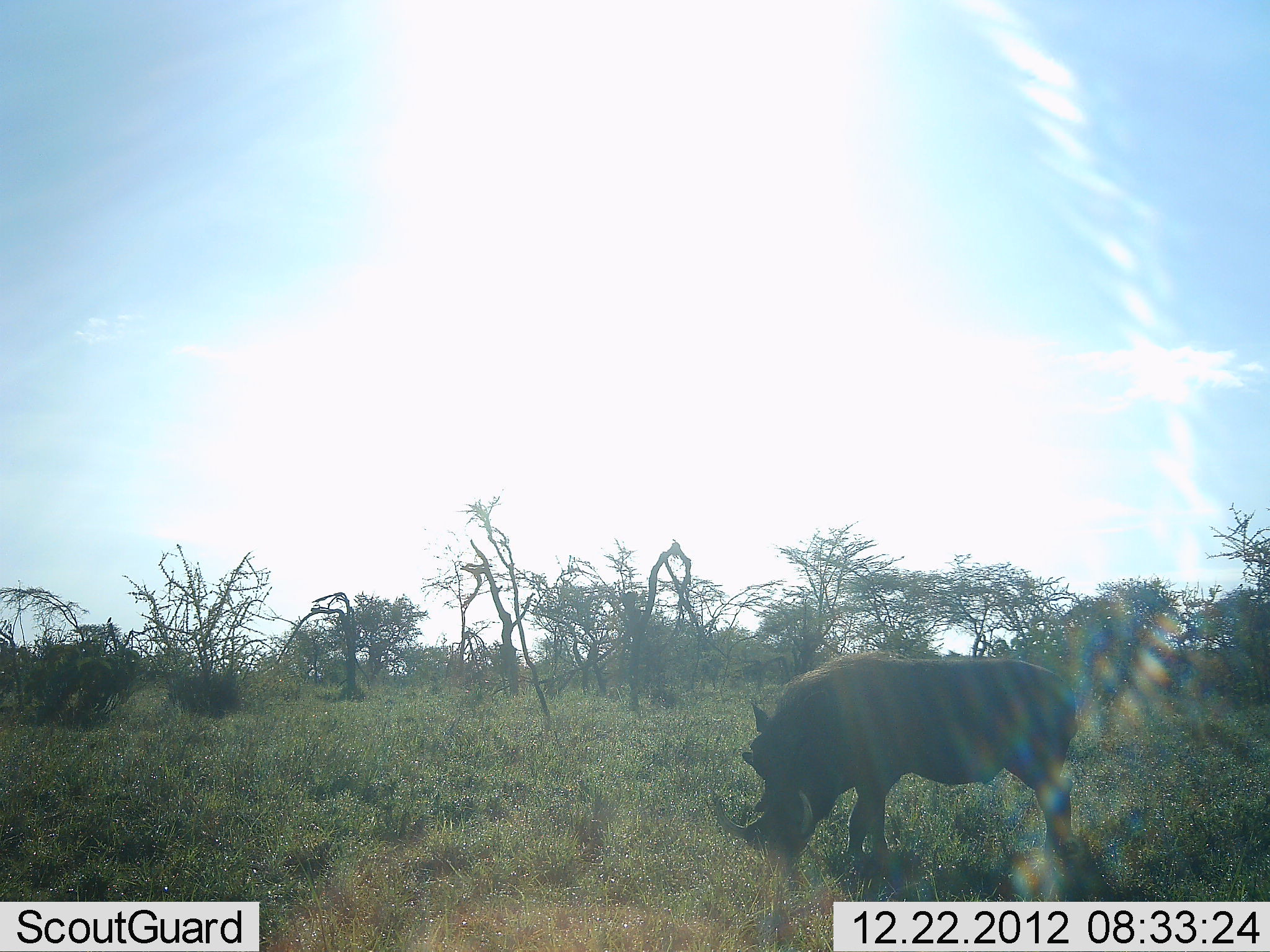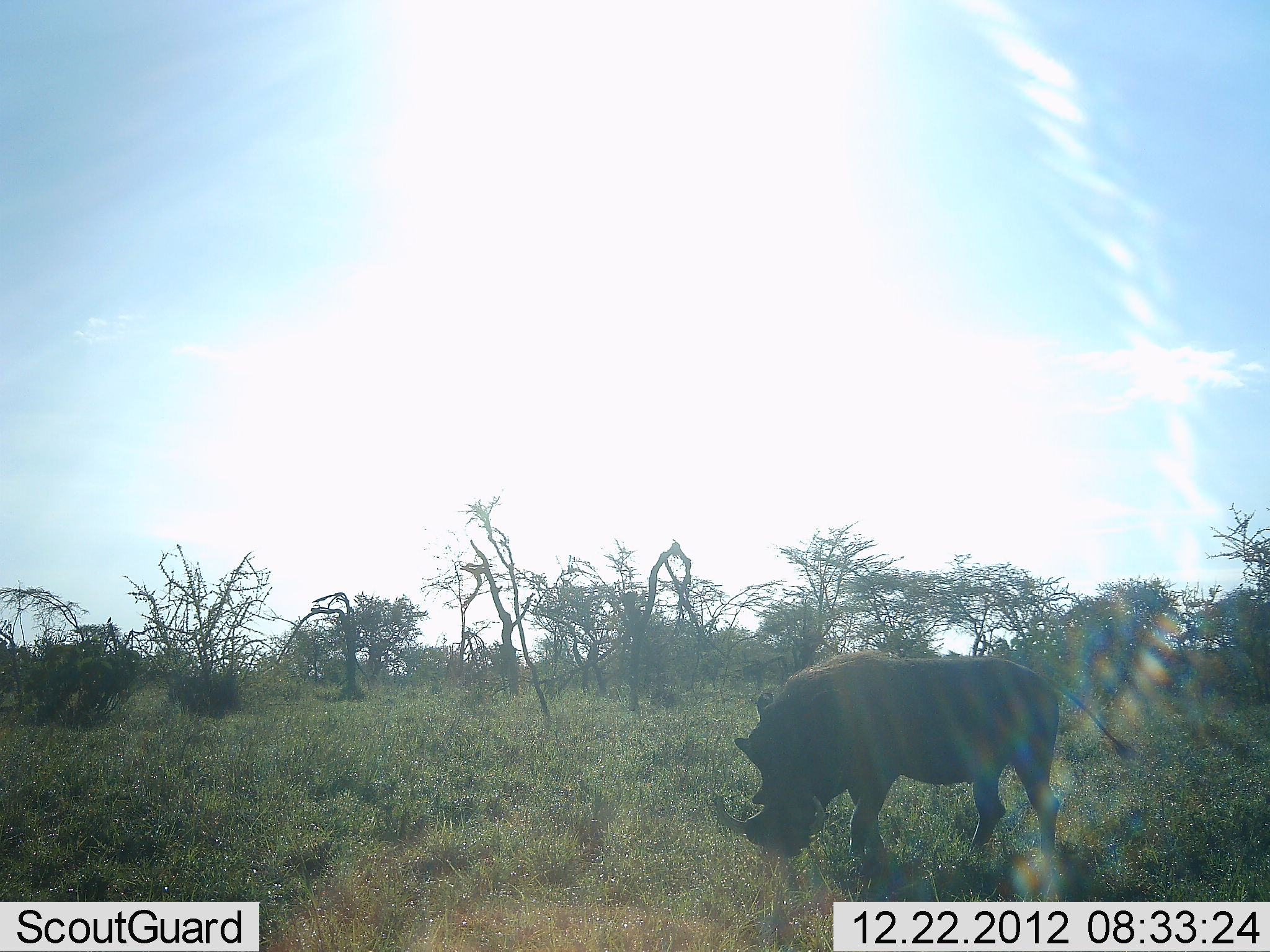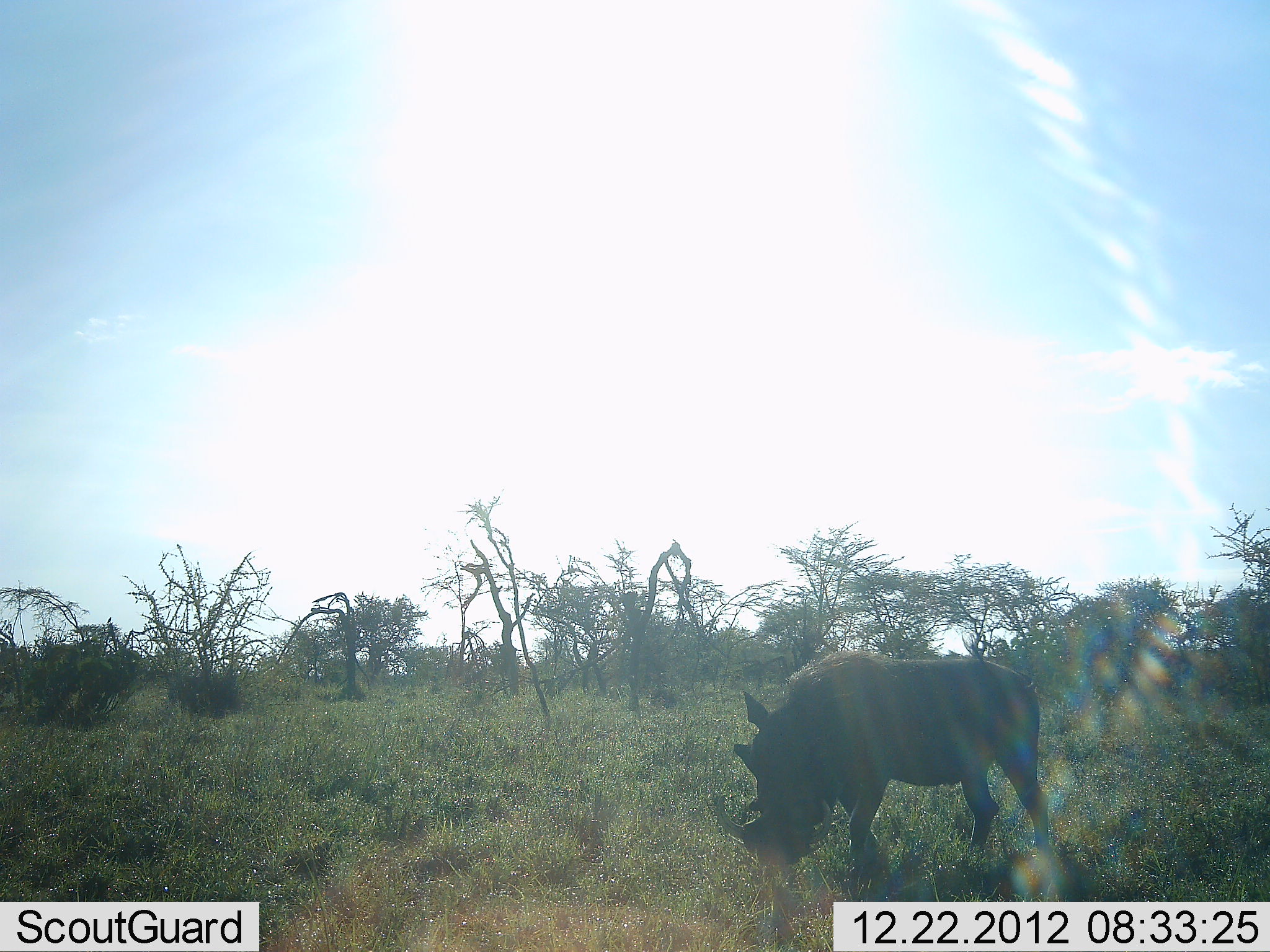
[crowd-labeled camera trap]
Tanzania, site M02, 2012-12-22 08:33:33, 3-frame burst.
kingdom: Animalia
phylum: Chordata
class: Mammalia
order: Artiodactyla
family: Suidae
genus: Phacochoerus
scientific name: Phacochoerus africanus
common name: warthog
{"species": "warthog (Phacochoerus africanus)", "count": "1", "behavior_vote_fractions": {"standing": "34%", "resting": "0%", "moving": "19%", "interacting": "0%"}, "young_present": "0%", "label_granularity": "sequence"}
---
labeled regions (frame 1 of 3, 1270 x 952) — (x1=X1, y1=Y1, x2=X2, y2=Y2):
animal: (x1=714, y1=648, x2=1077, y2=882)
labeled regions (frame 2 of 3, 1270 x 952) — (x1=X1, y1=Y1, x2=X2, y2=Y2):
animal: (x1=714, y1=648, x2=1135, y2=883)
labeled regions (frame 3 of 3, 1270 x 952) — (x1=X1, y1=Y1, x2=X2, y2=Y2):
animal: (x1=716, y1=651, x2=1051, y2=882)